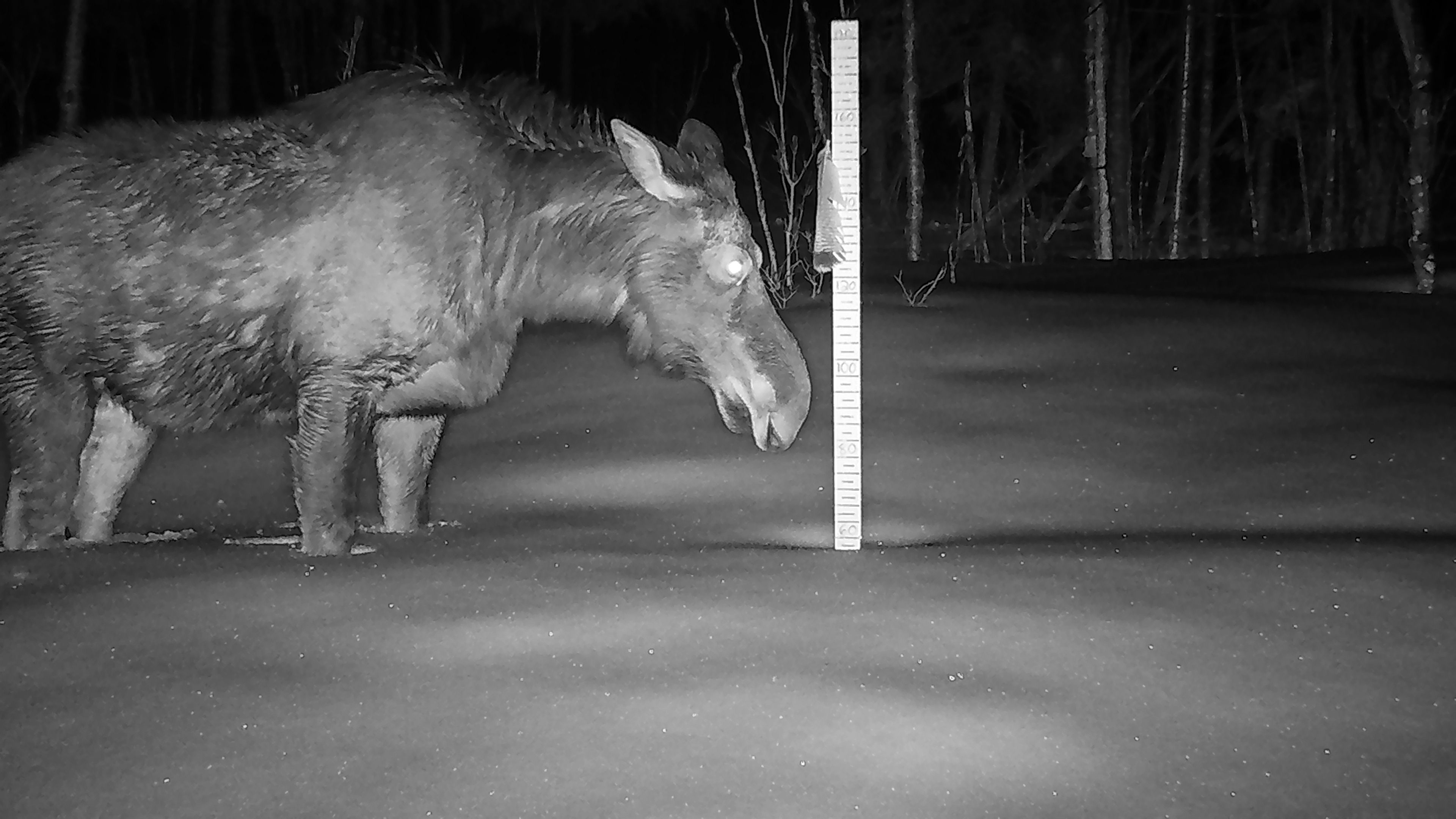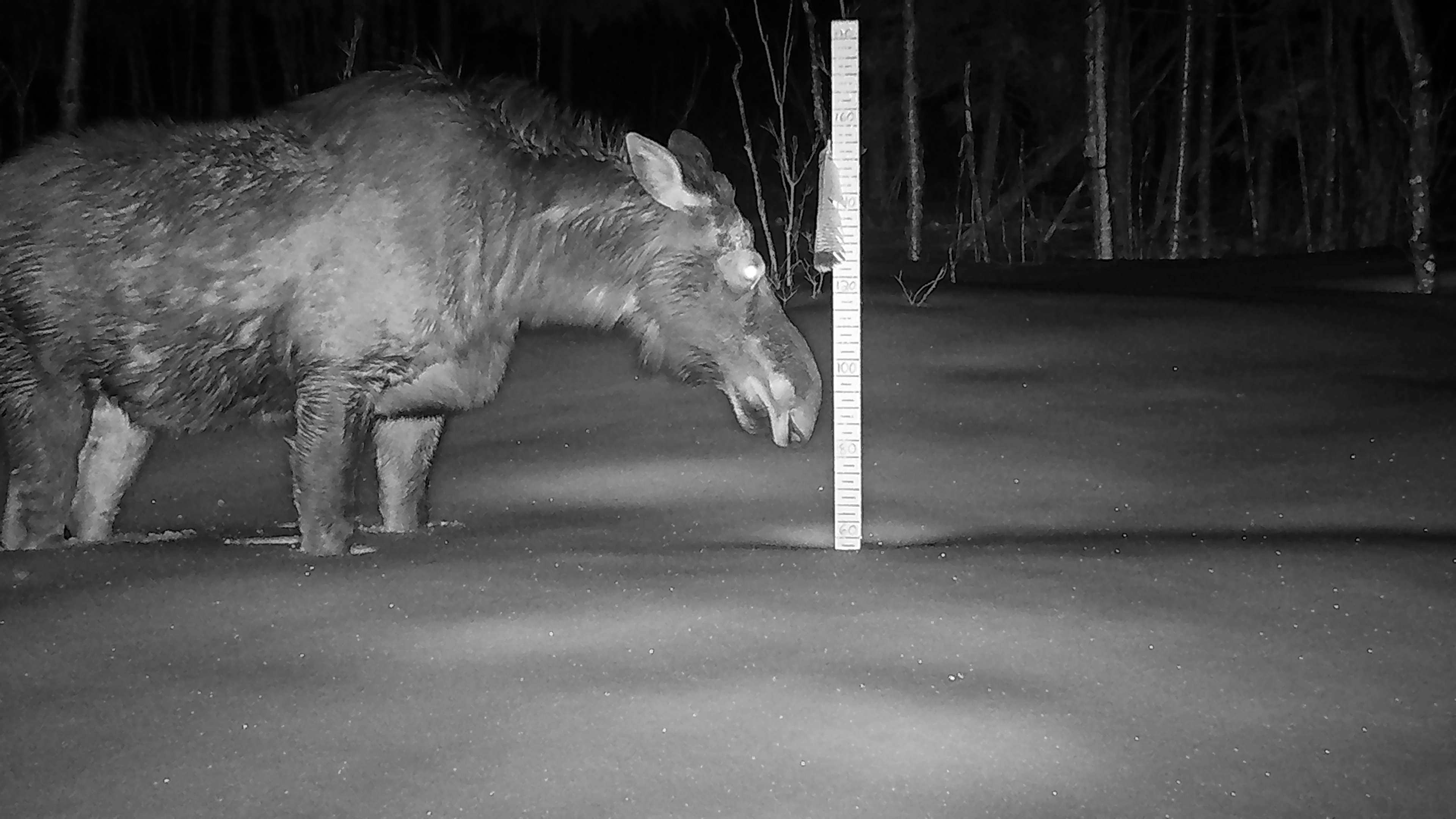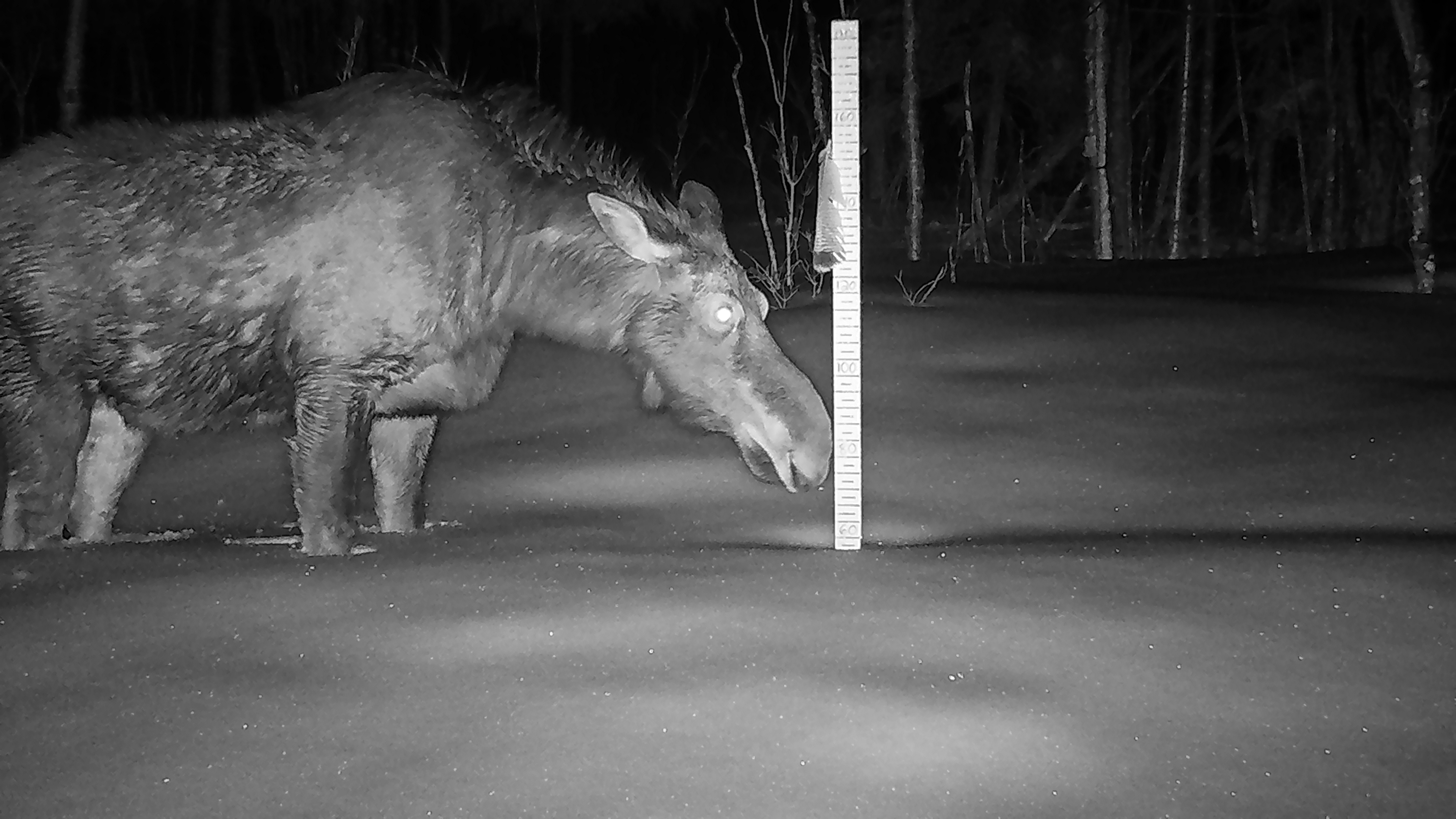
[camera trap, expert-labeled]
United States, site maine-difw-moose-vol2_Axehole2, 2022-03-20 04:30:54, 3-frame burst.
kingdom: Animalia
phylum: Chordata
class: Mammalia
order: Artiodactyla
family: Cervidae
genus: Alces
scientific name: Alces alces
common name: moose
Moose (Alces alces).